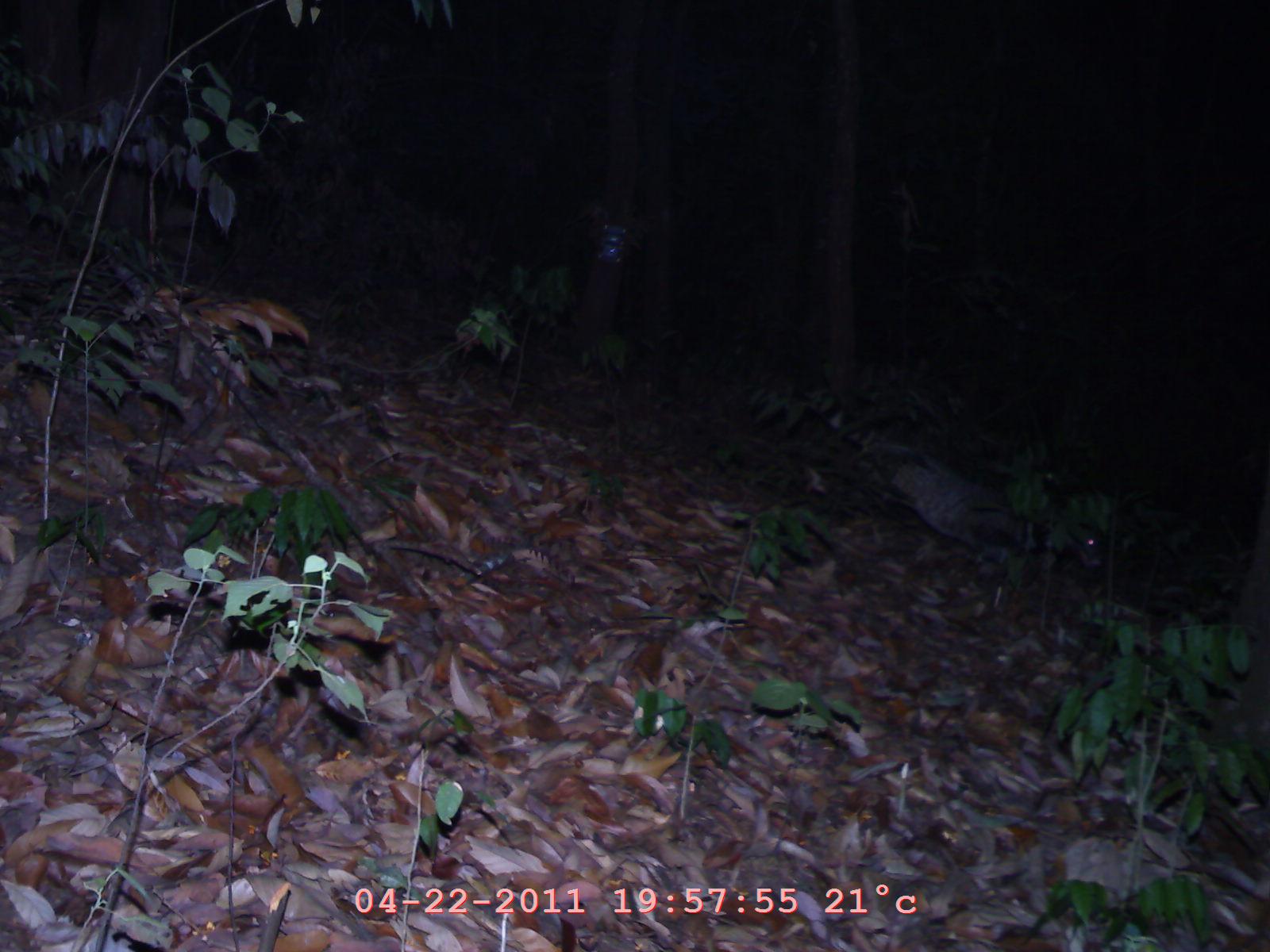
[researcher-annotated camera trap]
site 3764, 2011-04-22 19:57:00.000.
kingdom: Animalia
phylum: Chordata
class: Mammalia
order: Carnivora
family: Viverridae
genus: Viverra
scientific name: Viverra zibetha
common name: large indian civet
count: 1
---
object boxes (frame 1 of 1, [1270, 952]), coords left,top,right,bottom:
viverra zibetha: 781,356,1115,578